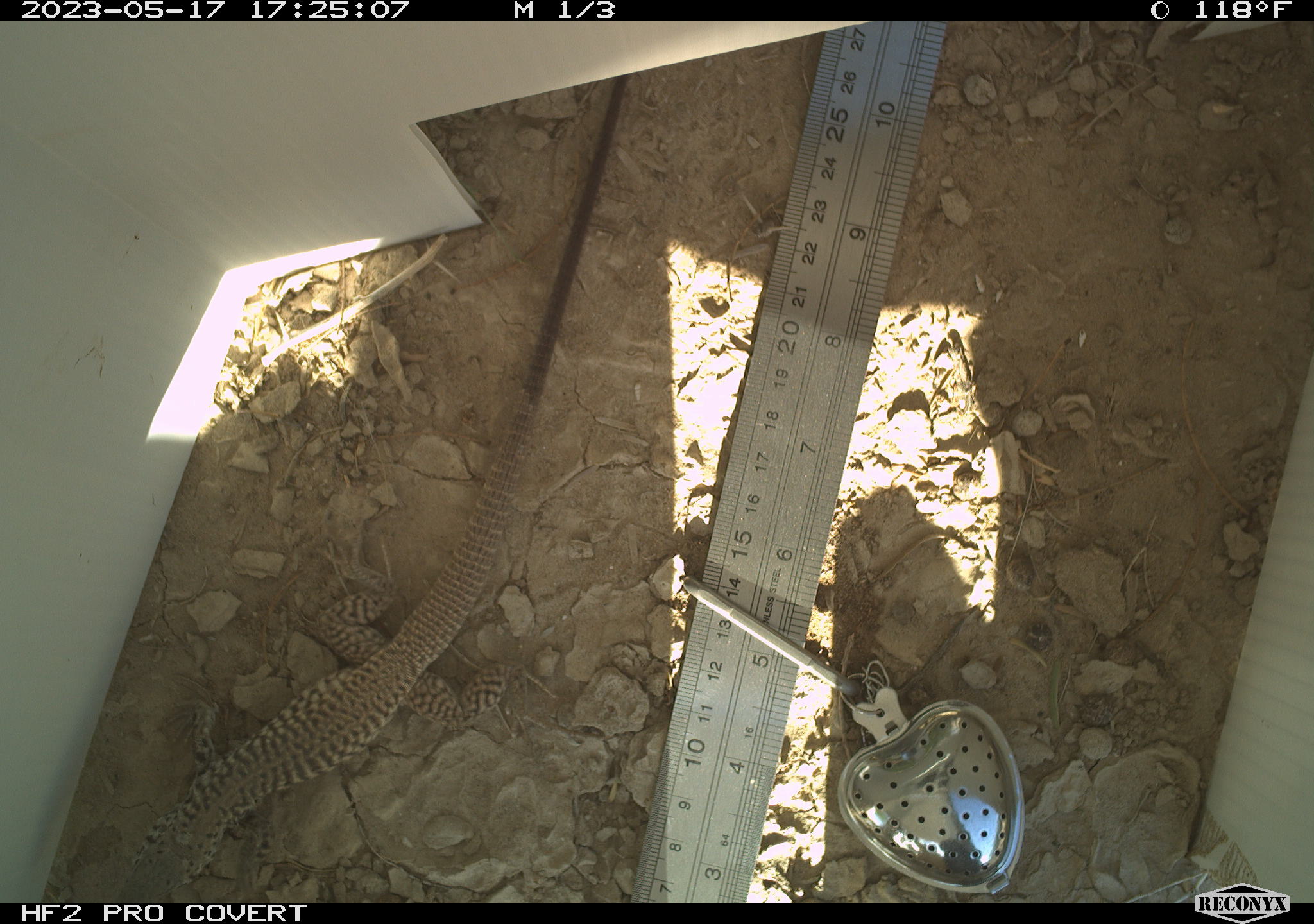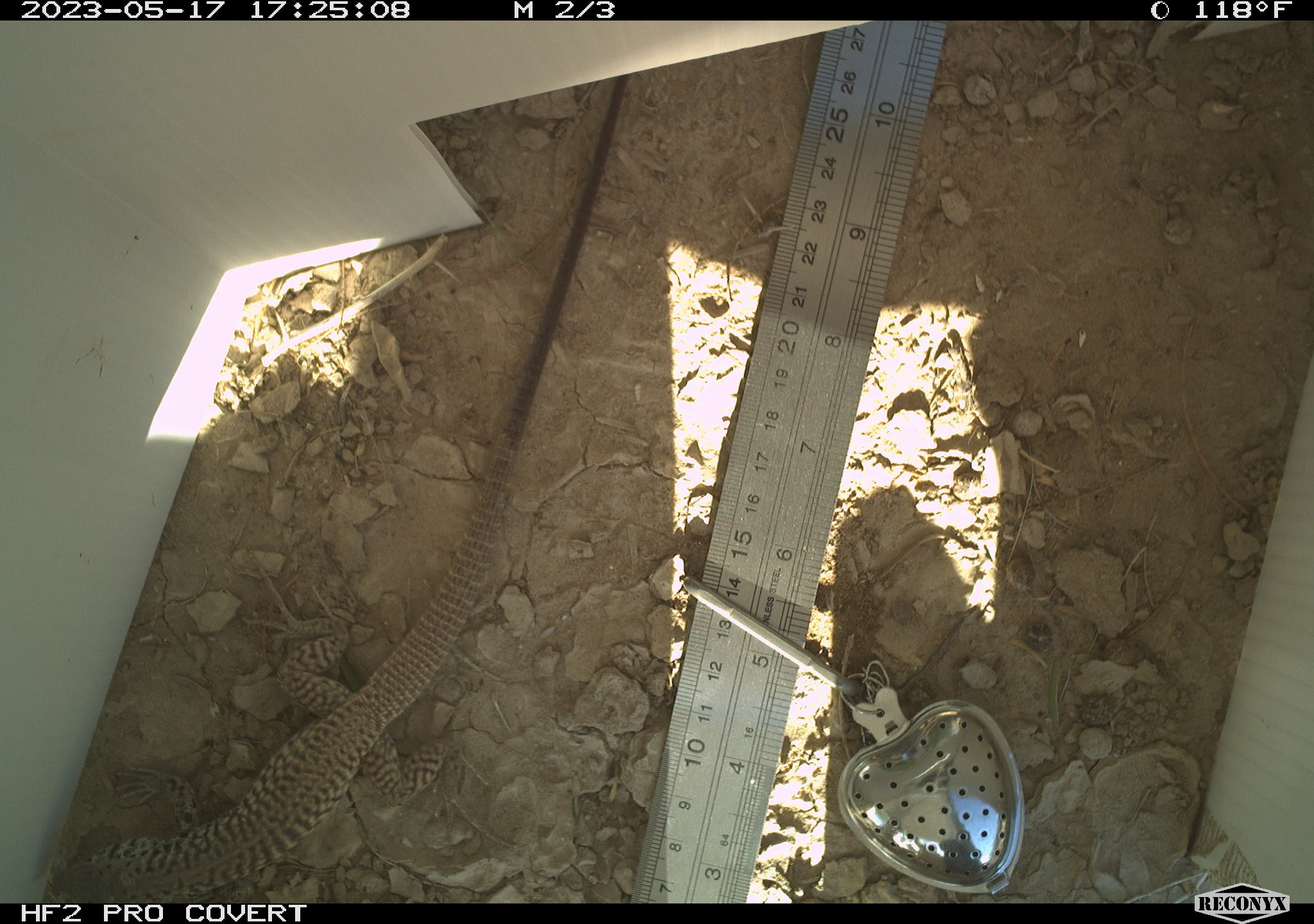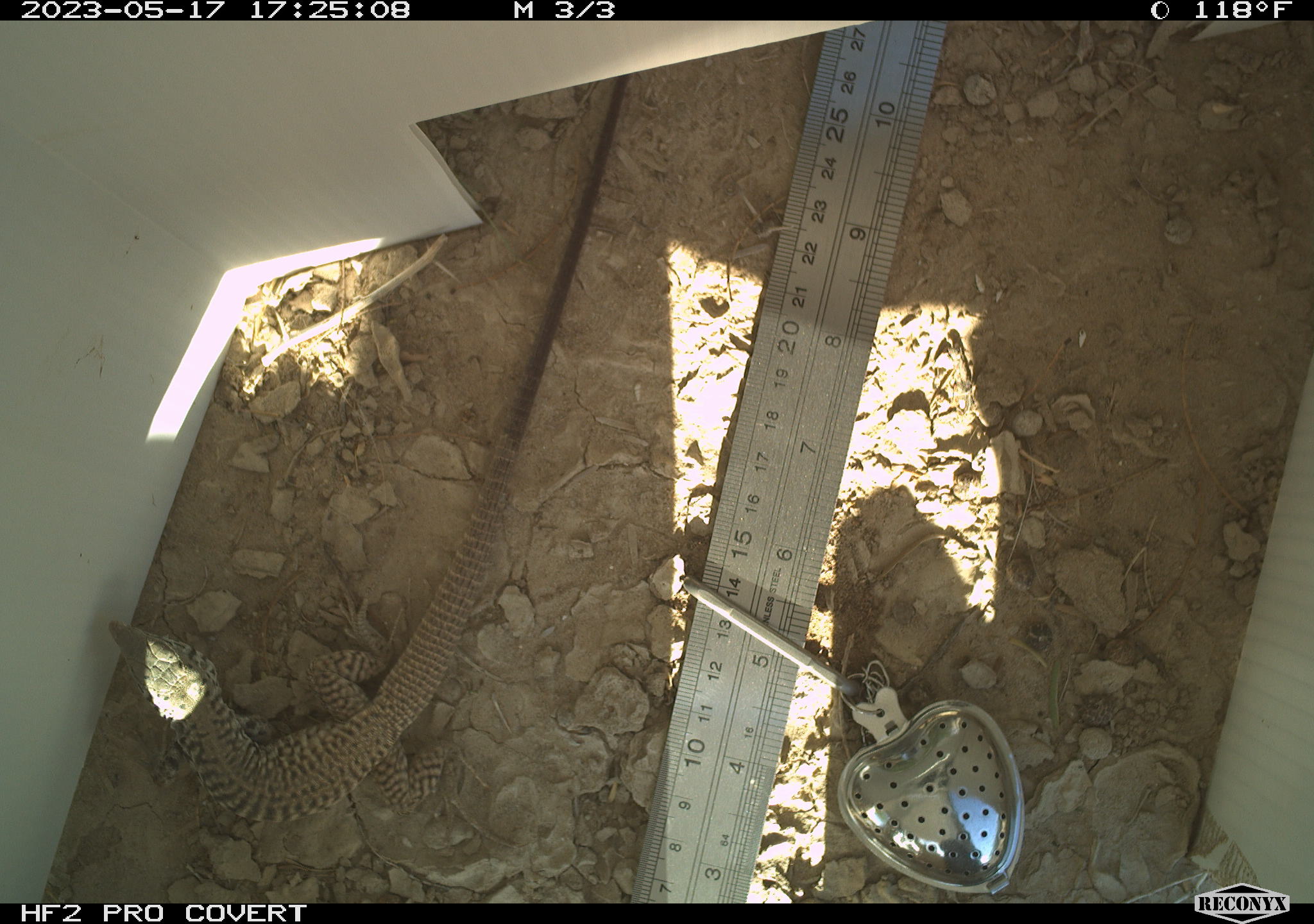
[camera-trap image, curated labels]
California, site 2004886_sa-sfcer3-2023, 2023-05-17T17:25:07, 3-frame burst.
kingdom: Animalia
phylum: Chordata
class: Reptilia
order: Squamata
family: Teiidae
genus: Aspidoscelis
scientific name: Aspidoscelis tigris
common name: western whiptail